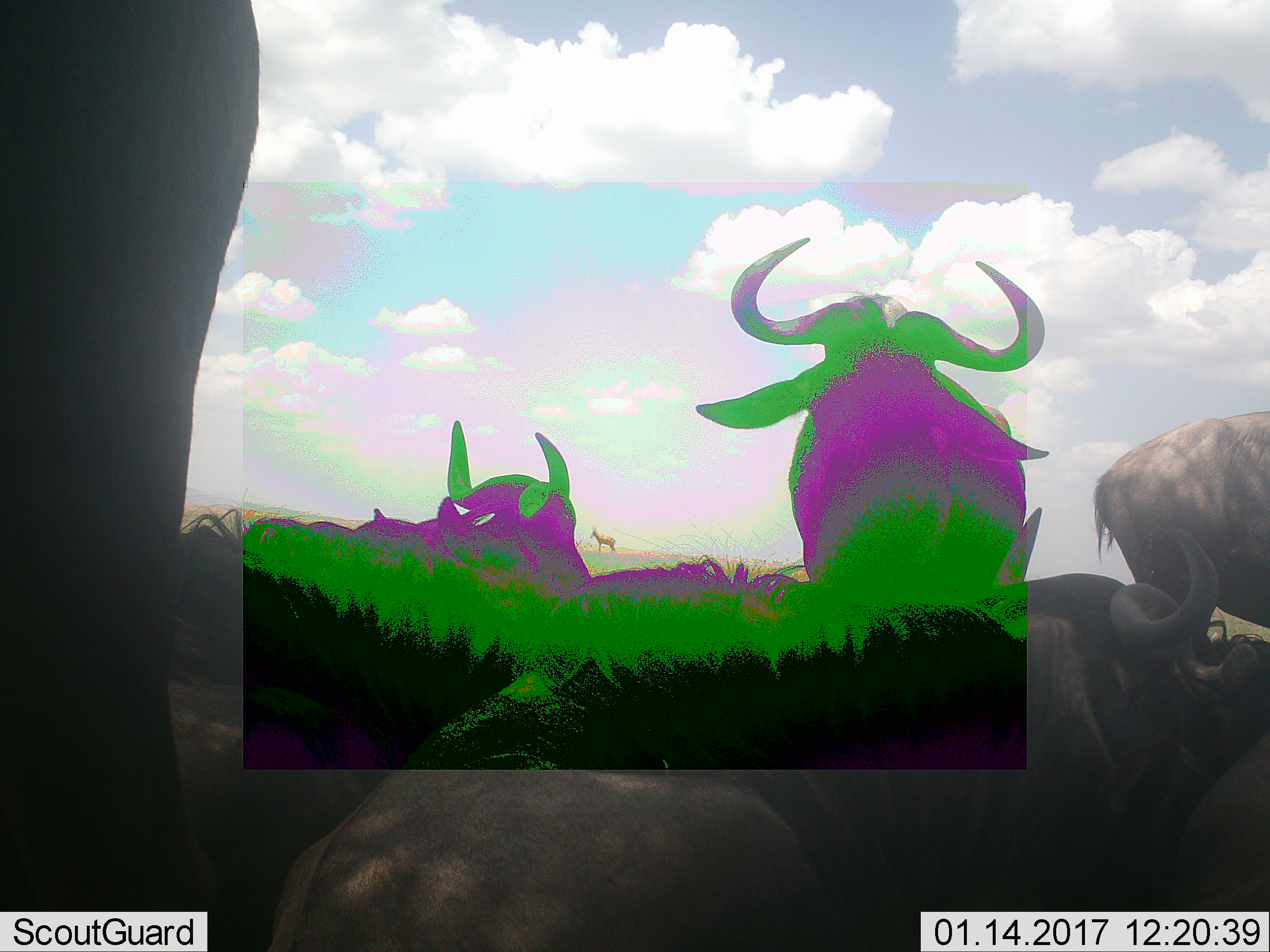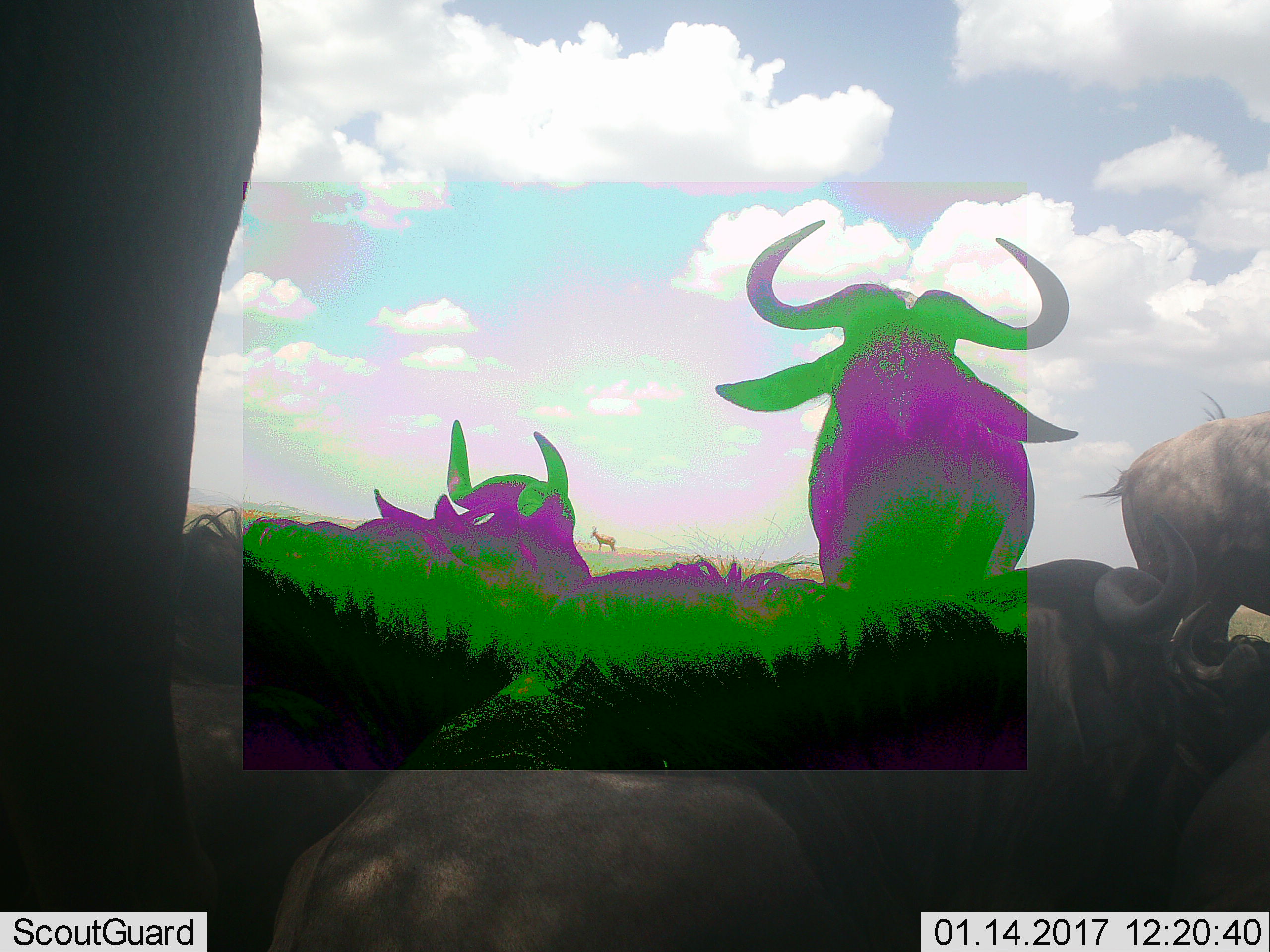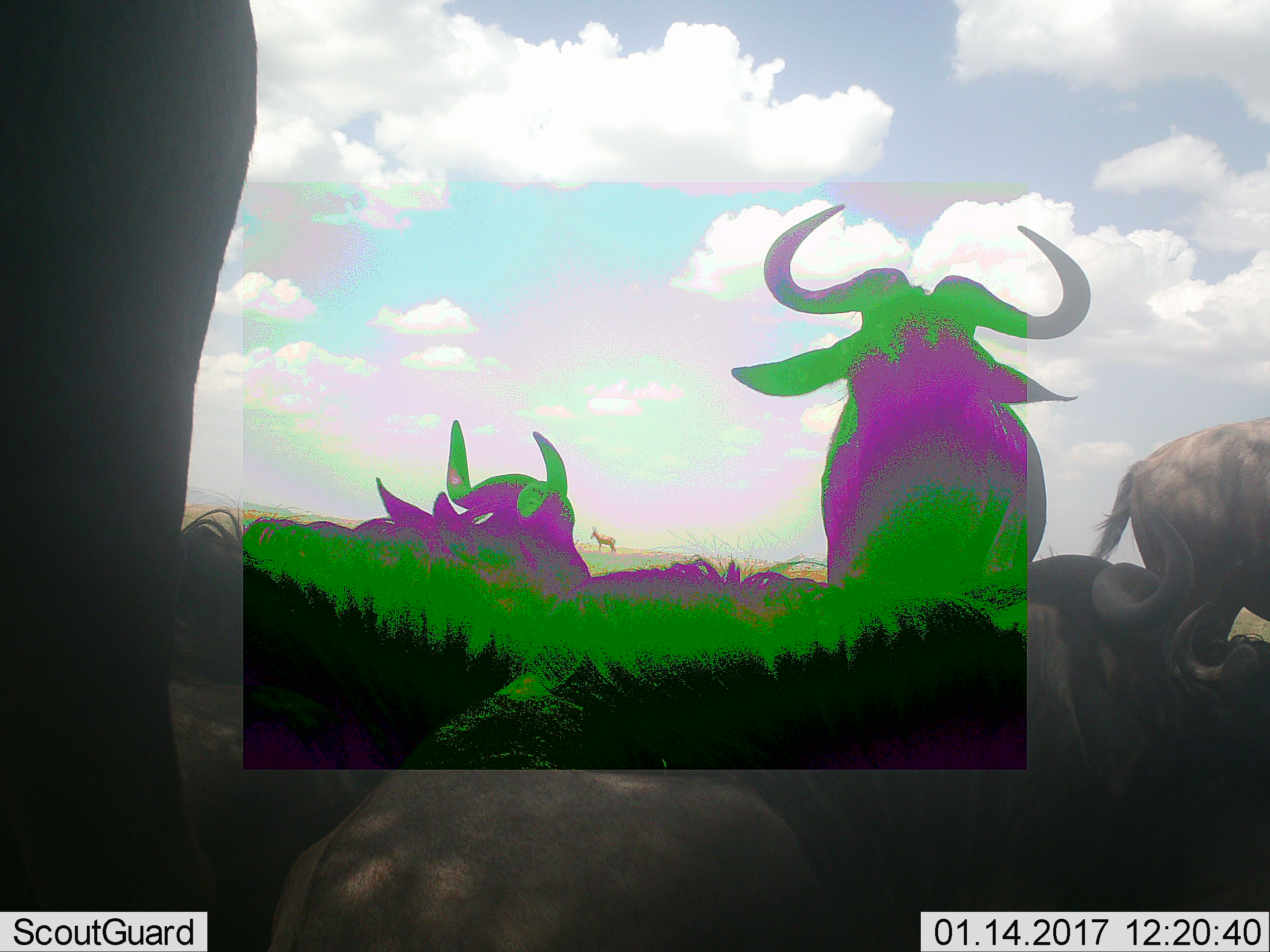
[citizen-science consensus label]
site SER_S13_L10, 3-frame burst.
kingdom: Animalia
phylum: Chordata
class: Mammalia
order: Artiodactyla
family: Bovidae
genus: Connochaetes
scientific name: Connochaetes taurinus taurinus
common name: blue wildebeest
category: wildebeestblue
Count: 7.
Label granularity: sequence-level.